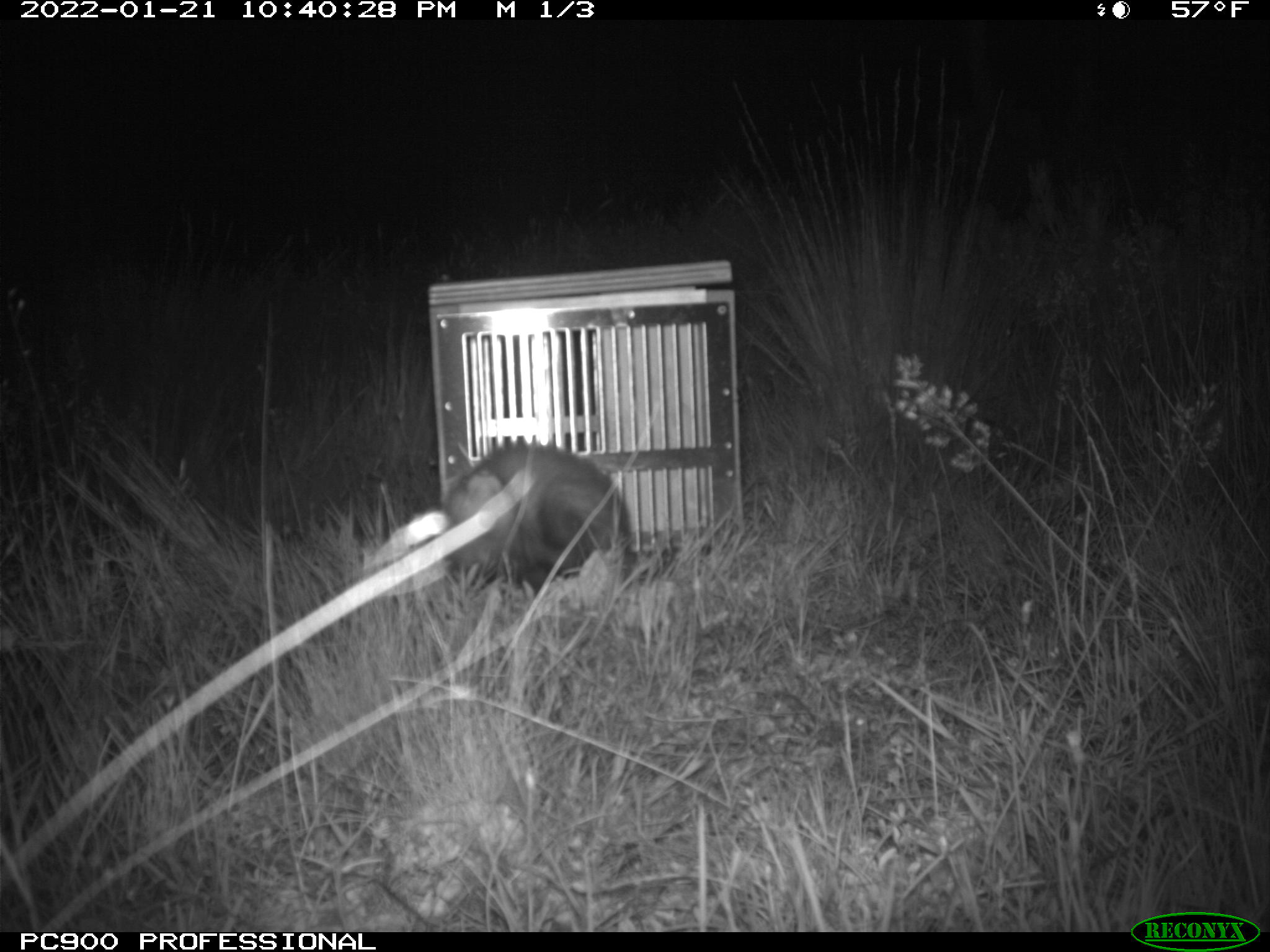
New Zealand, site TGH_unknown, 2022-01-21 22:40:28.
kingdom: Animalia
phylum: Chordata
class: Mammalia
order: Carnivora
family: Mustelidae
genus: Mustela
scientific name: Mustela furo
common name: ferret